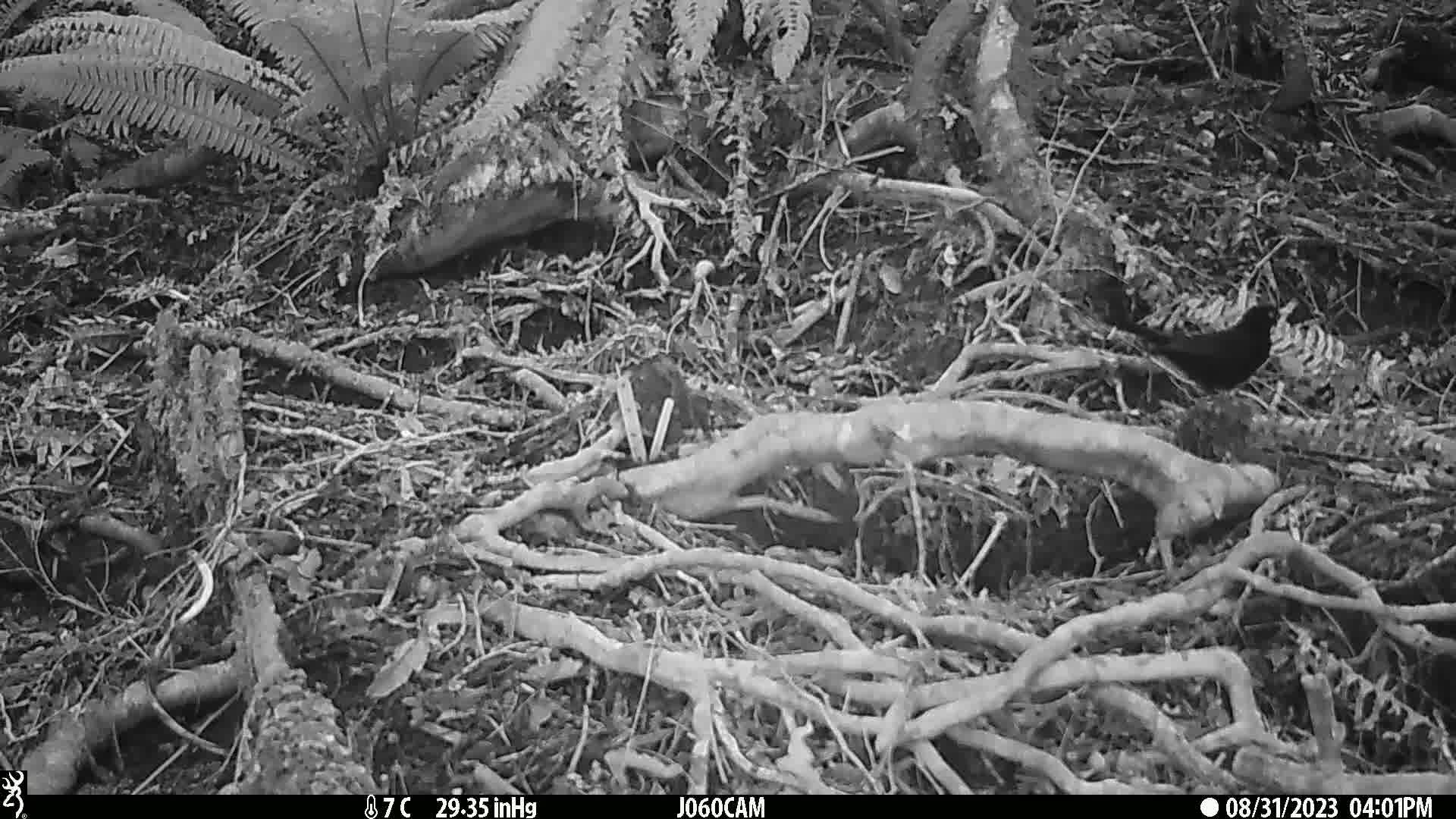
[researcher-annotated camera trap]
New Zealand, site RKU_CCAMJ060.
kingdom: Animalia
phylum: Chordata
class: Aves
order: Passeriformes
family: Turdidae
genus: Turdus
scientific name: Turdus merula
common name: eurasian blackbird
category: blackbird